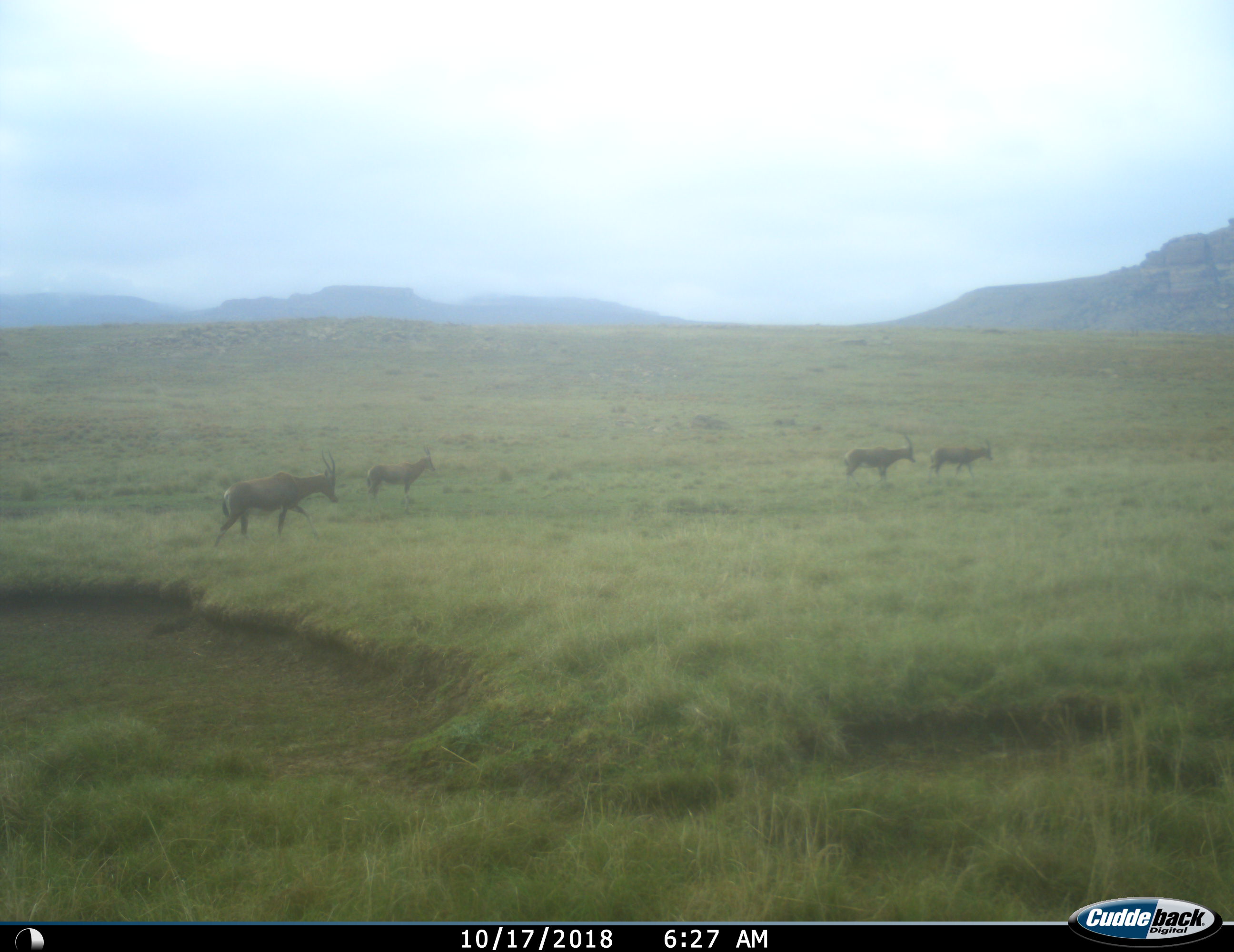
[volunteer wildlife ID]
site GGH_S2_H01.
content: unidentified animal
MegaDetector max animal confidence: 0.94